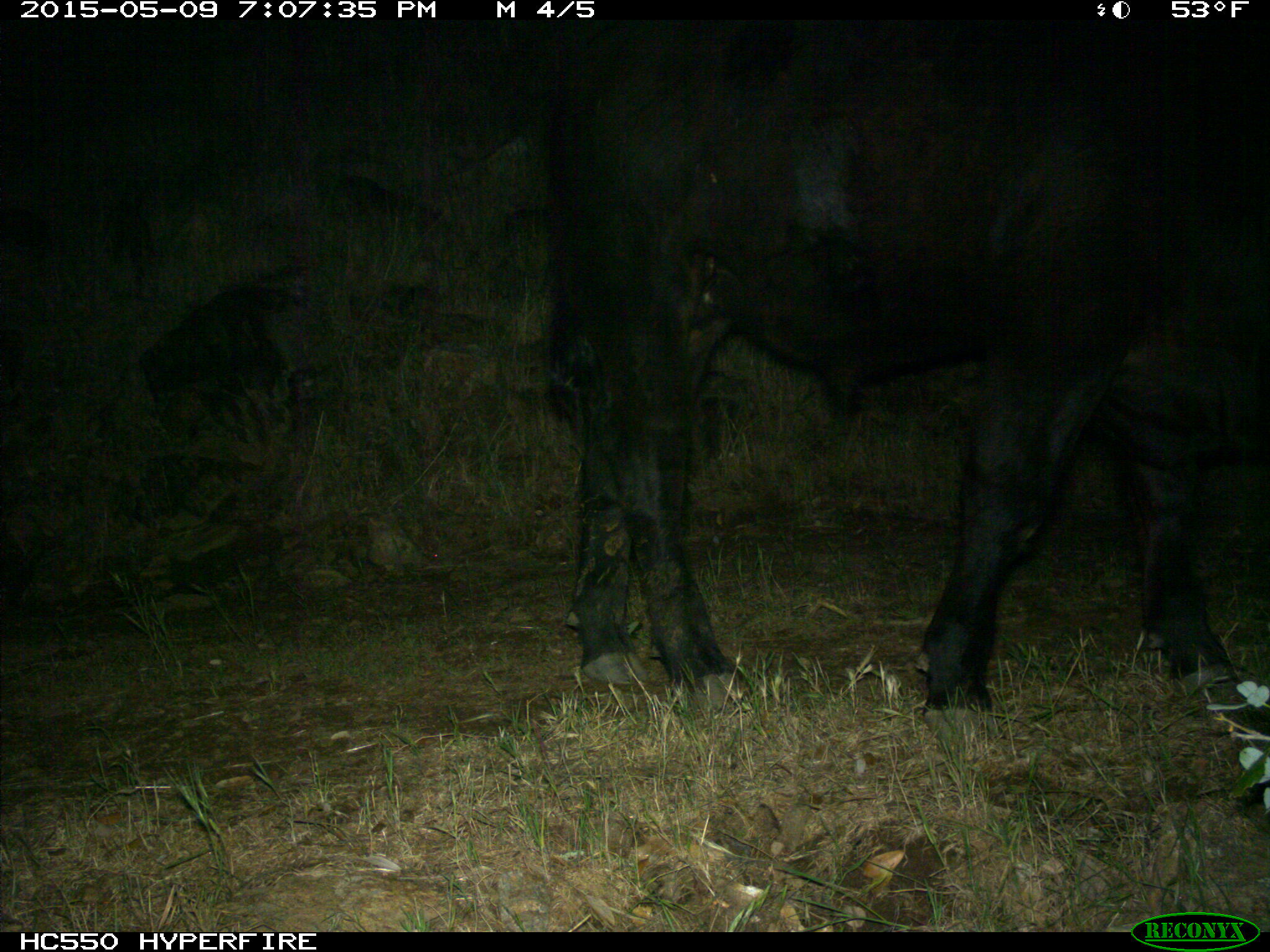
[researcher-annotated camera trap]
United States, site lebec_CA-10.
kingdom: Animalia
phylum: Chordata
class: Mammalia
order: Artiodactyla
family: Bovidae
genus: Bos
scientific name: Bos taurus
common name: domestic cow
Bos taurus (domestic cow).